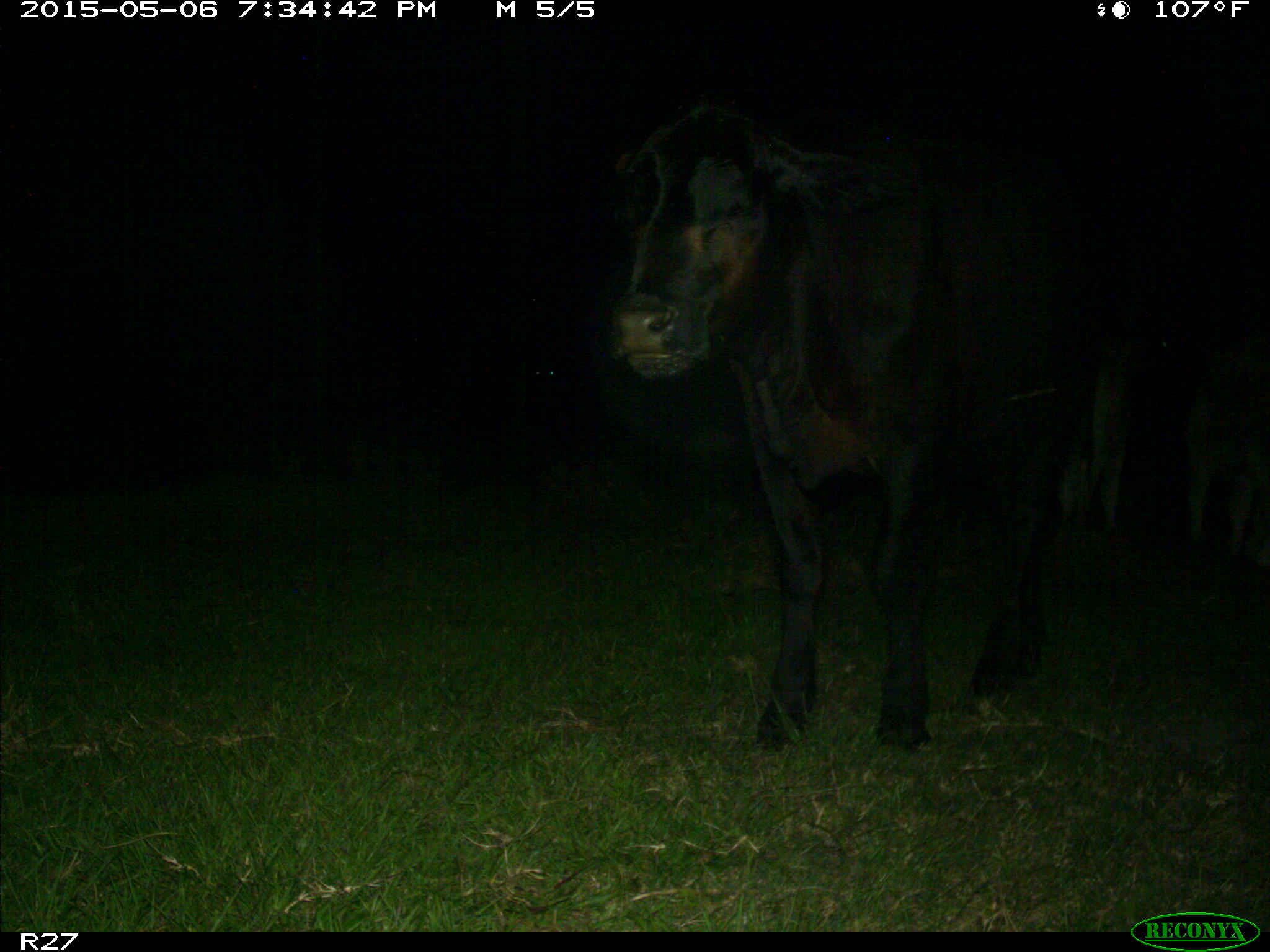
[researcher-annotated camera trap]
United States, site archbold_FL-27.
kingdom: Animalia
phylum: Chordata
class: Mammalia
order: Artiodactyla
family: Bovidae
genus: Bos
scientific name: Bos taurus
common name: domestic cow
Bos taurus (domestic cow).